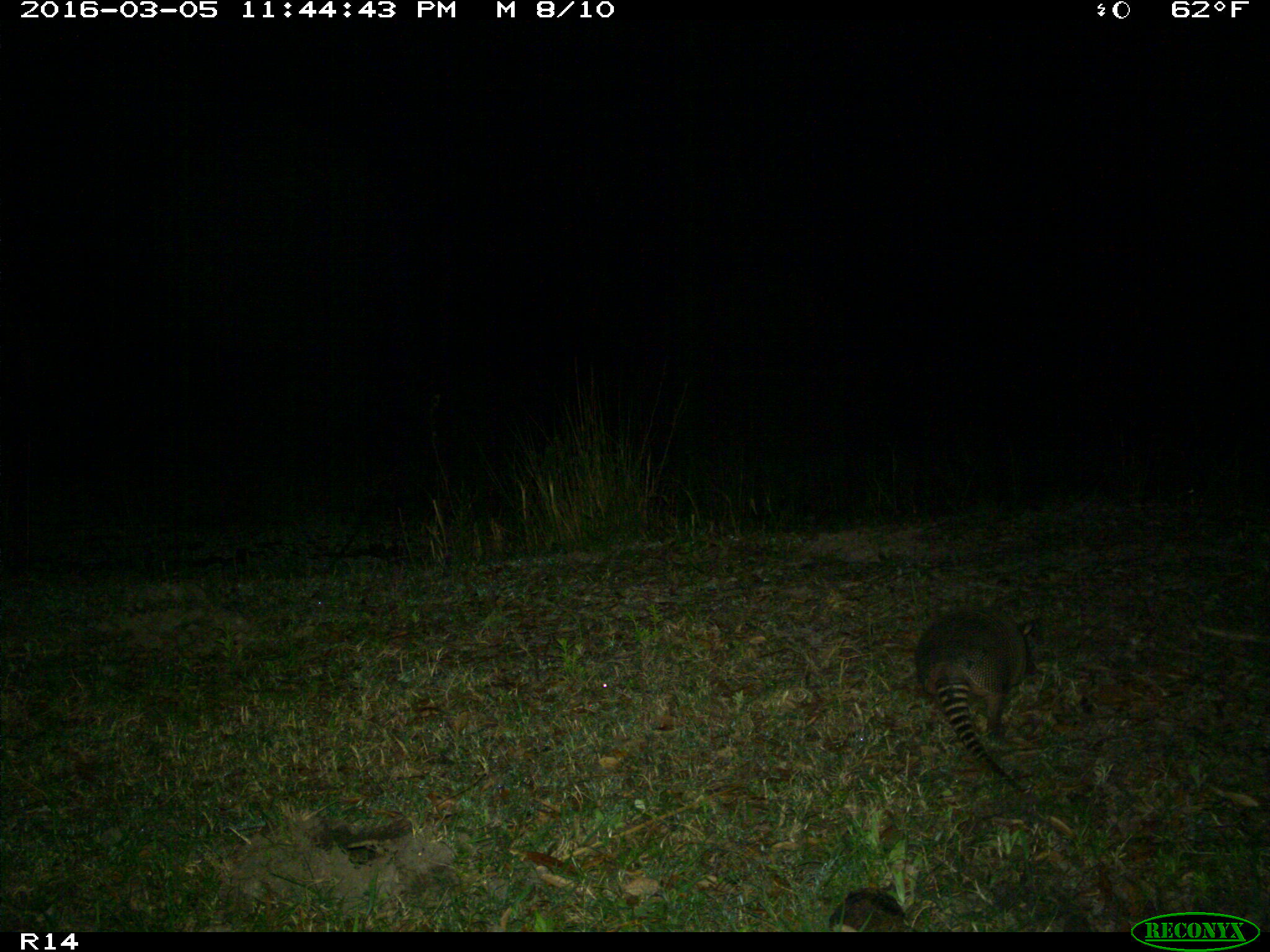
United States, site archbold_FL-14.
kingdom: Animalia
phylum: Chordata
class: Mammalia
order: Cingulata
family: Dasypodidae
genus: Dasypus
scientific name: Dasypus novemcinctus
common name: nine-banded armadillo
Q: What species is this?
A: Dasypus novemcinctus (nine-banded armadillo).